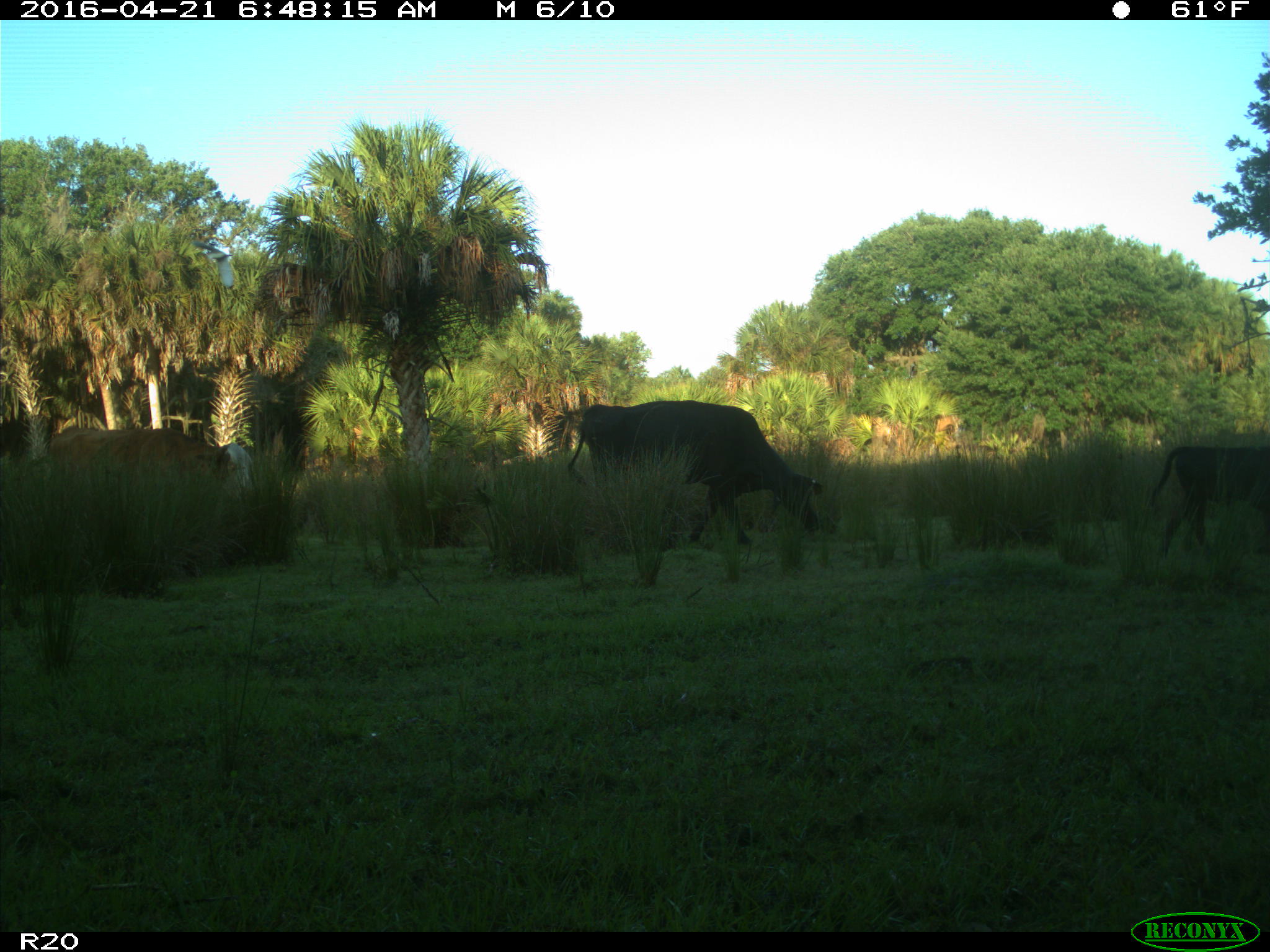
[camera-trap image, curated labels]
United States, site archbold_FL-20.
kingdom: Animalia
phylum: Chordata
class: Mammalia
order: Artiodactyla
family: Bovidae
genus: Bos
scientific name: Bos taurus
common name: domestic cow